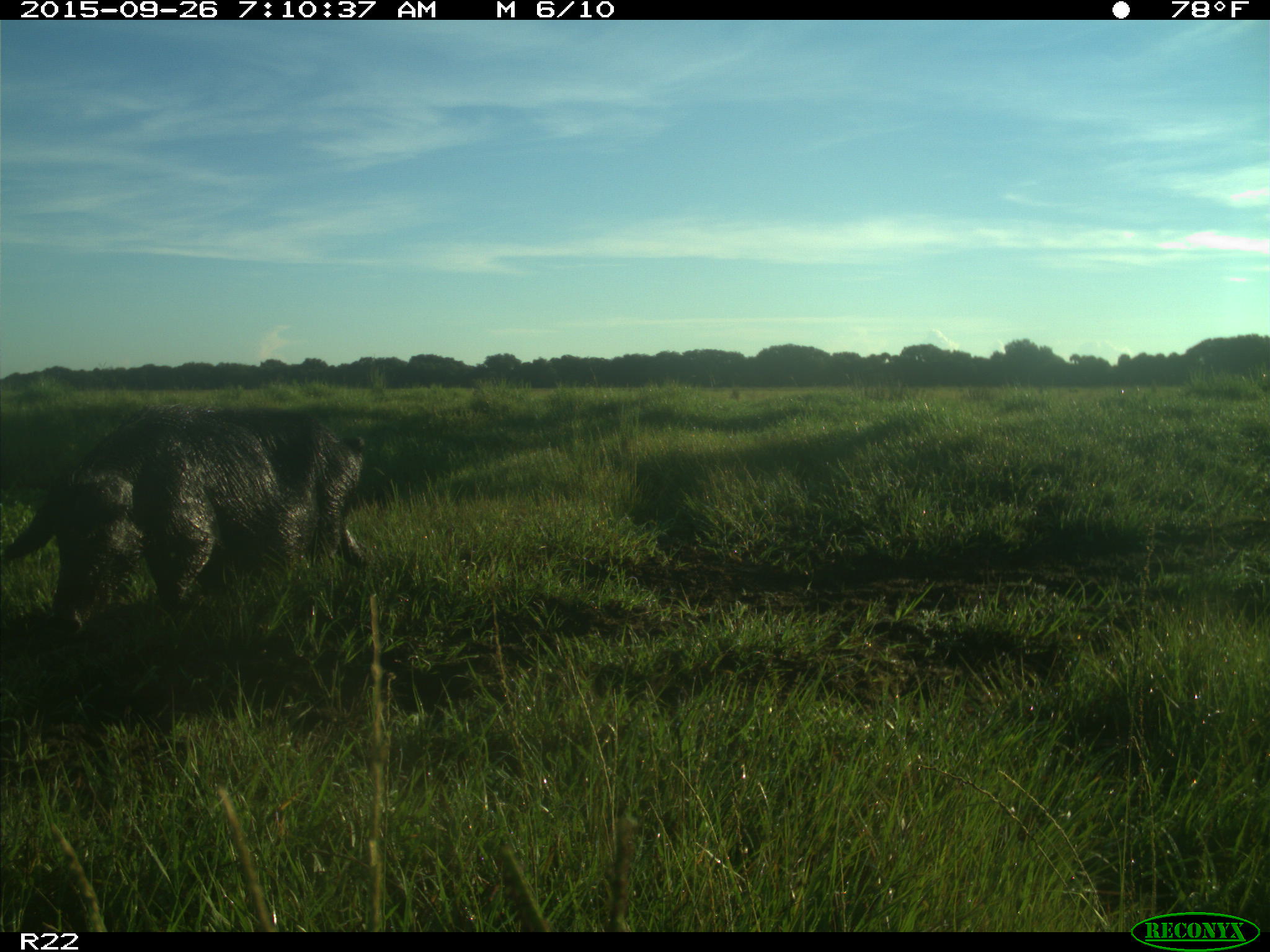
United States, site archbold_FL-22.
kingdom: Animalia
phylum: Chordata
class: Mammalia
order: Artiodactyla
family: Suidae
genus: Sus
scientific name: Sus scrofa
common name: wild boar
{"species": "Sus scrofa (wild boar)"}